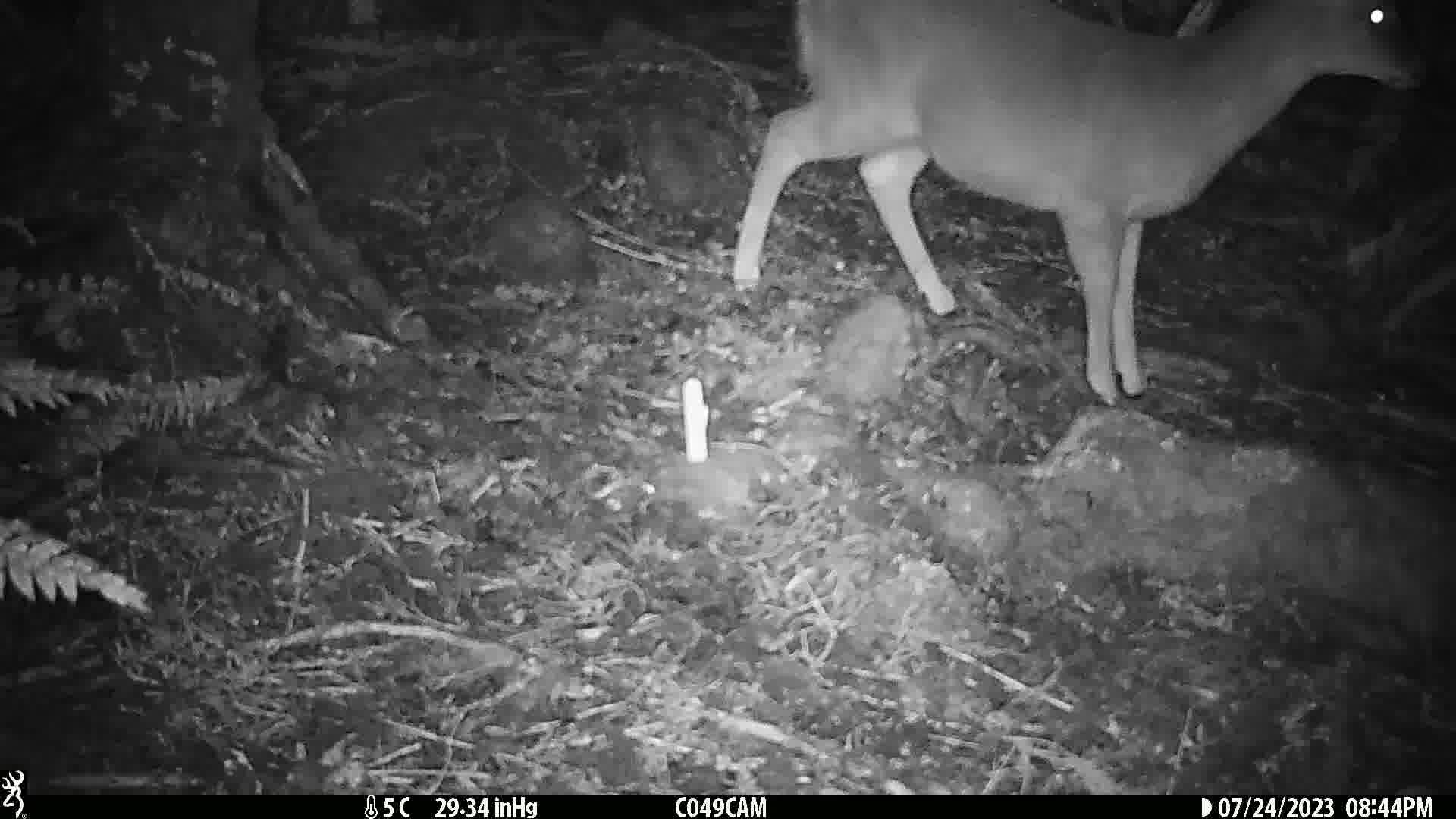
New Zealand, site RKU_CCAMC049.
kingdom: Animalia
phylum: Chordata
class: Mammalia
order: Artiodactyla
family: Cervidae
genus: Odocoileus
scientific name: Odocoileus virginianus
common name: white-tailed deer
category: white tailed deer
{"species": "white tailed deer (white-tailed deer) (Odocoileus virginianus)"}